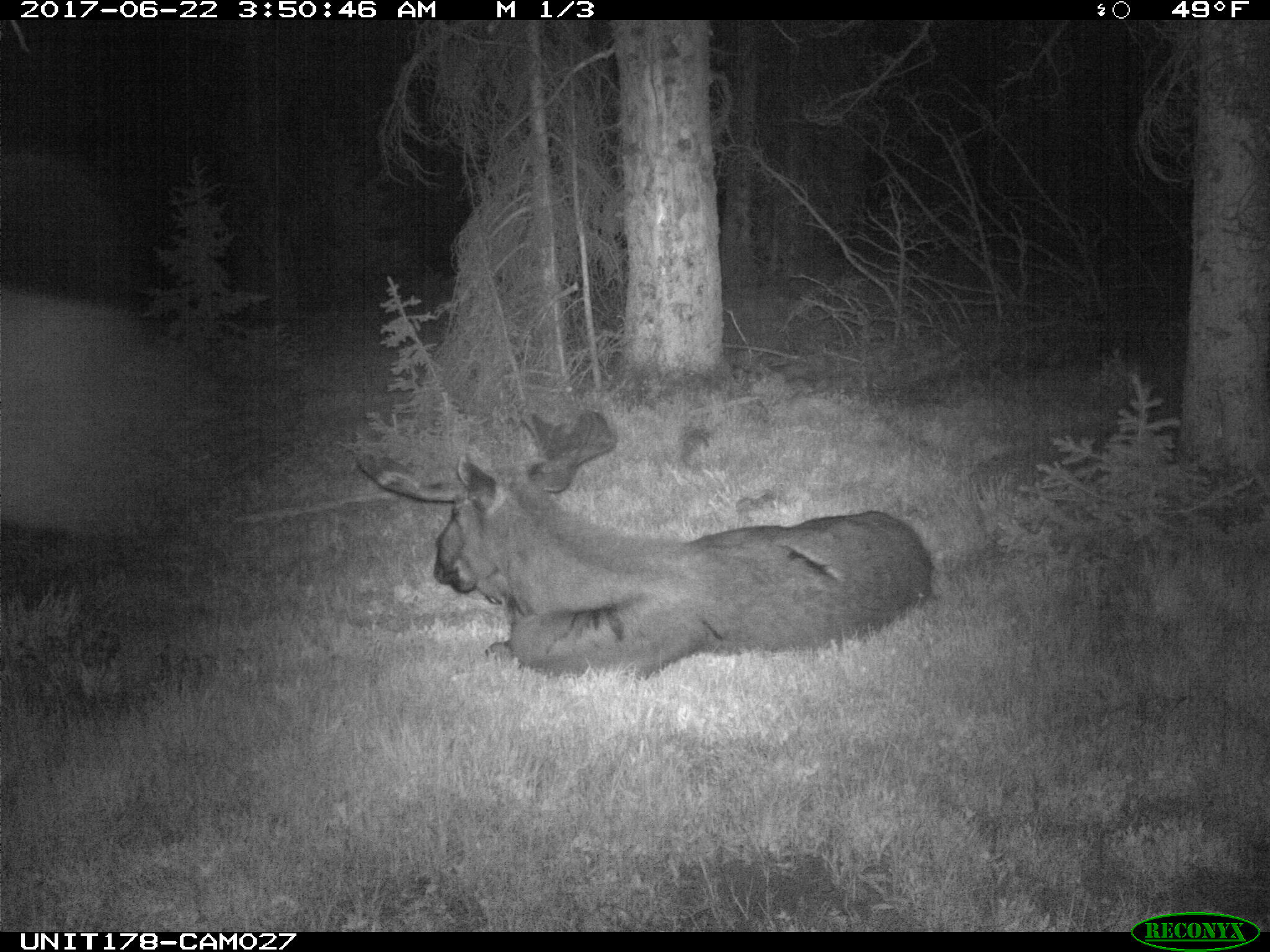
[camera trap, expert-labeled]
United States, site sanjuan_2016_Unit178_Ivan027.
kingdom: Animalia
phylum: Chordata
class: Mammalia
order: Artiodactyla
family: Cervidae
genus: Alces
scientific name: Alces alces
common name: moose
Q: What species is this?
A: Alces alces (moose).